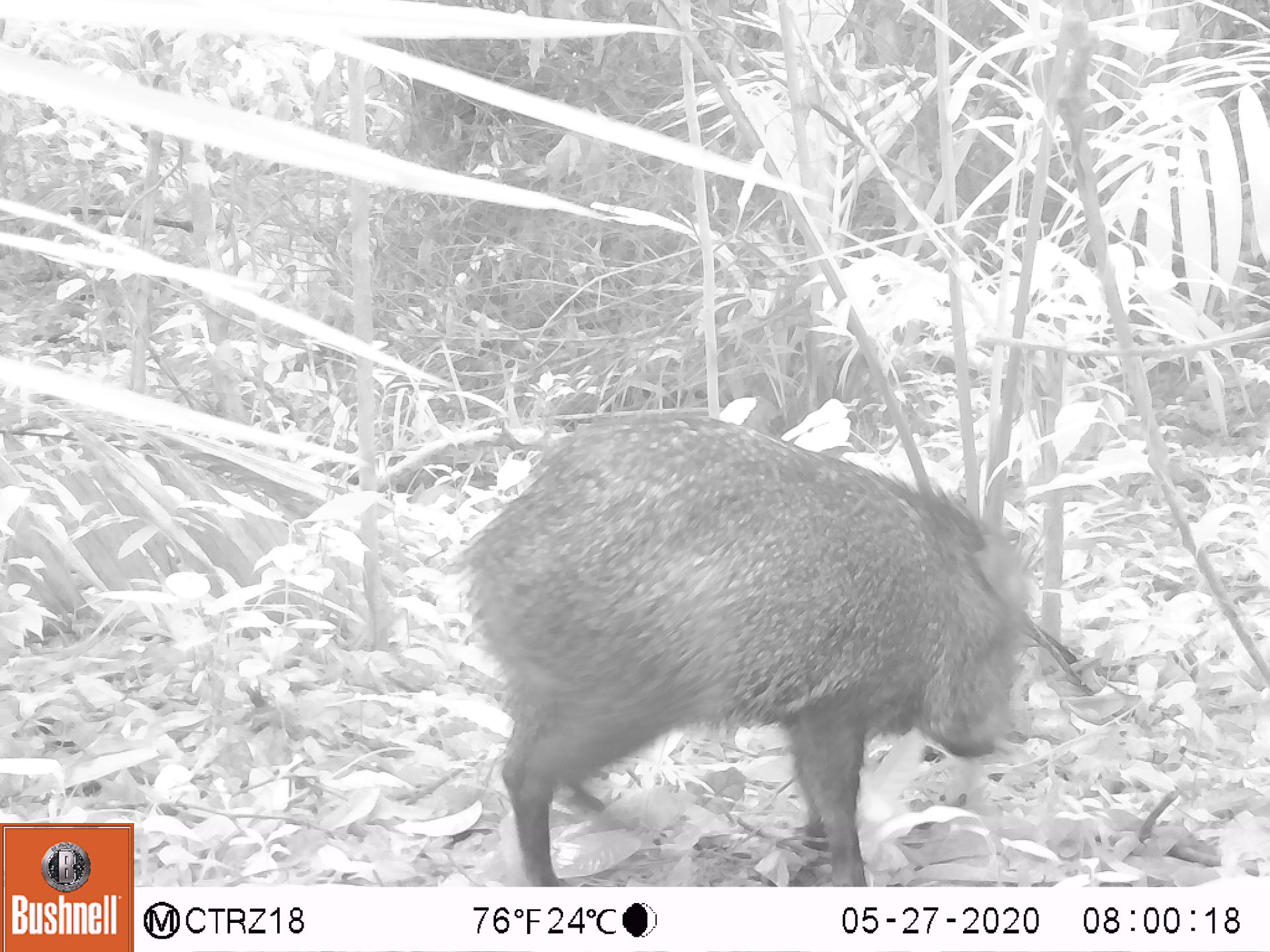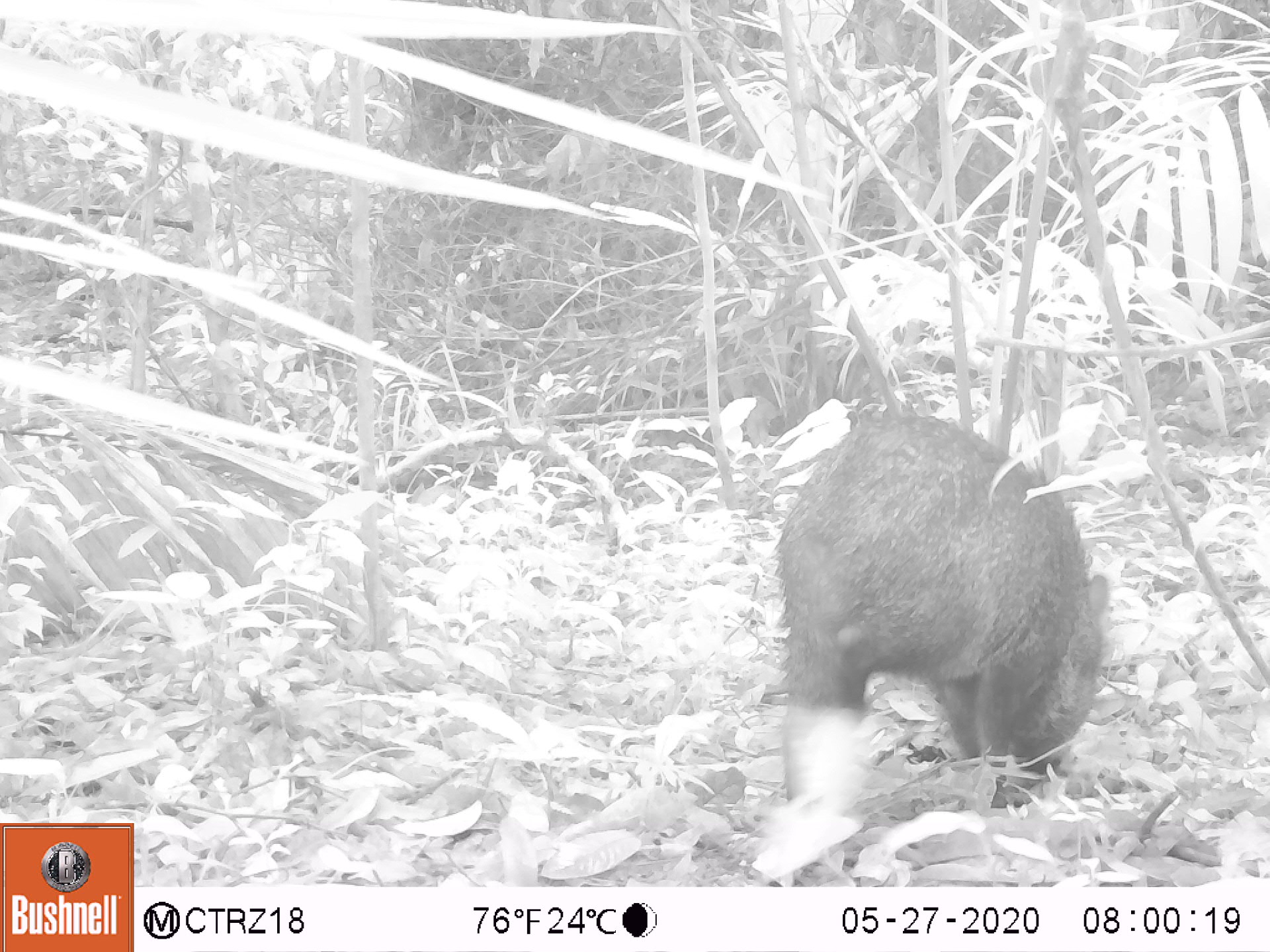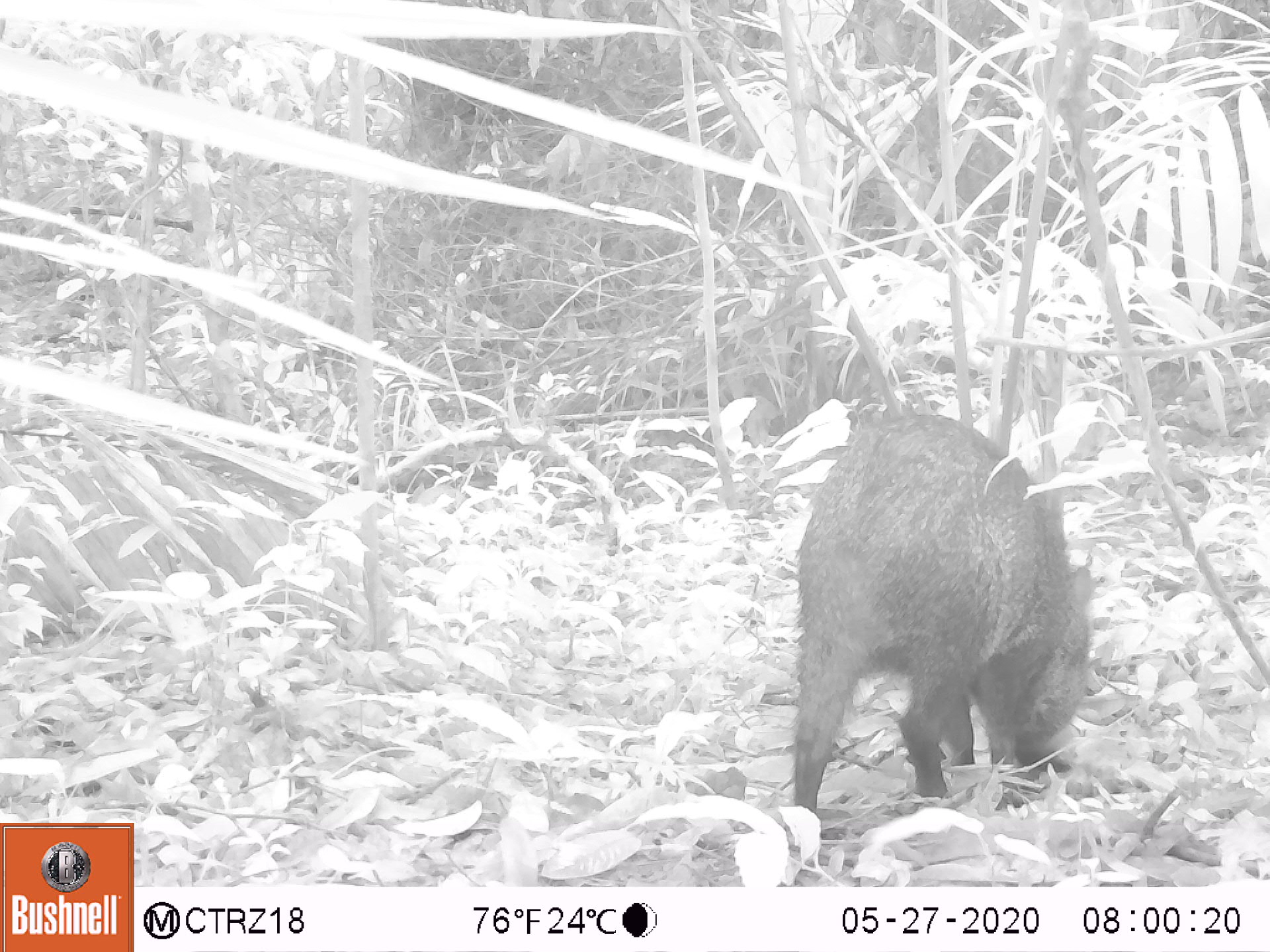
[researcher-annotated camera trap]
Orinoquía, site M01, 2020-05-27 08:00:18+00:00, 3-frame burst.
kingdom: Animalia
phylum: Chordata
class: Mammalia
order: Artiodactyla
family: Tayassuidae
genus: Pecari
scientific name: Pecari tajacu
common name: collared peccary